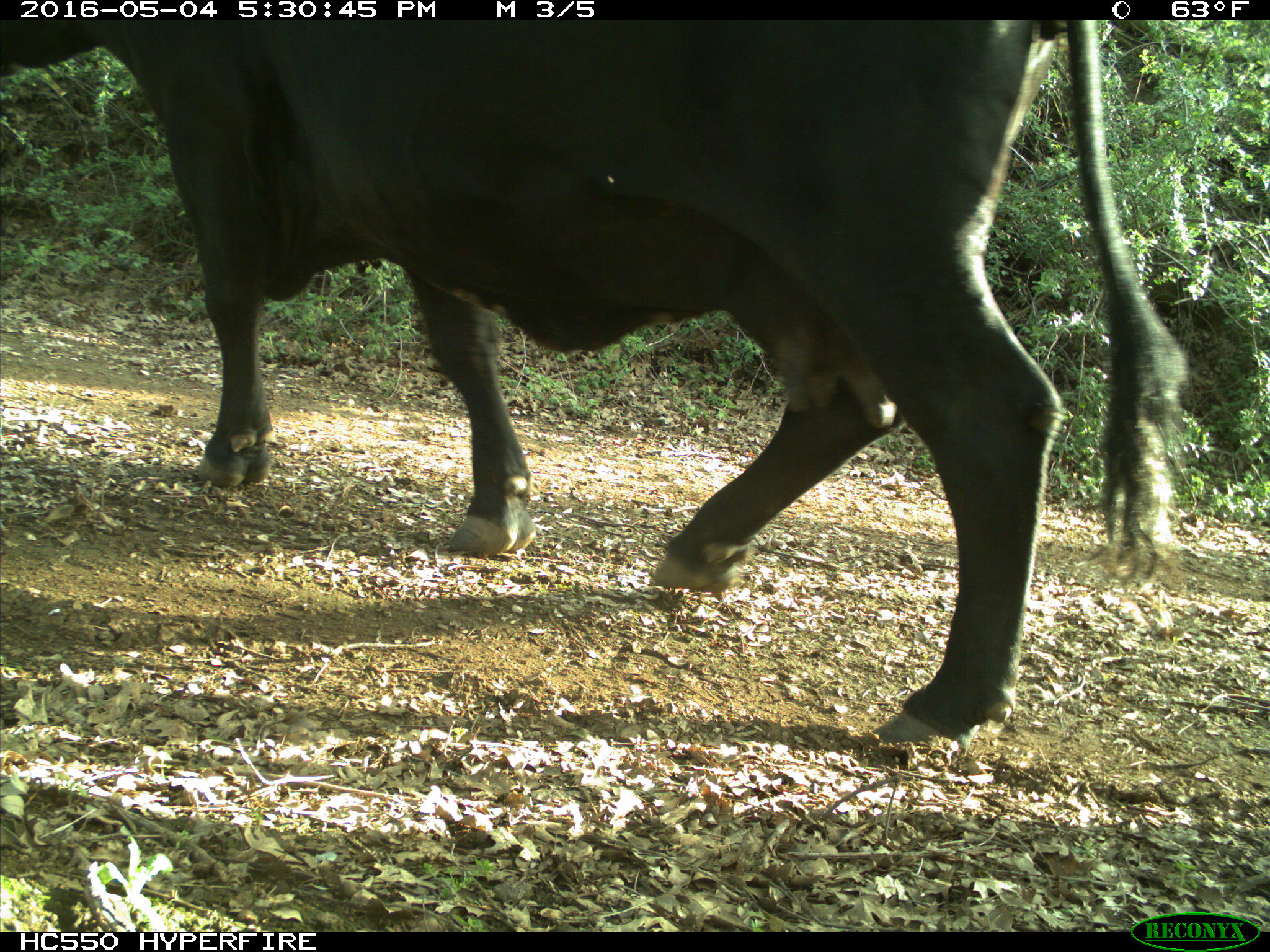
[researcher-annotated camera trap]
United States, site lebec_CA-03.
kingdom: Animalia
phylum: Chordata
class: Mammalia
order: Artiodactyla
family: Bovidae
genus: Bos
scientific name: Bos taurus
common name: domestic cow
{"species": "Bos taurus (domestic cow)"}